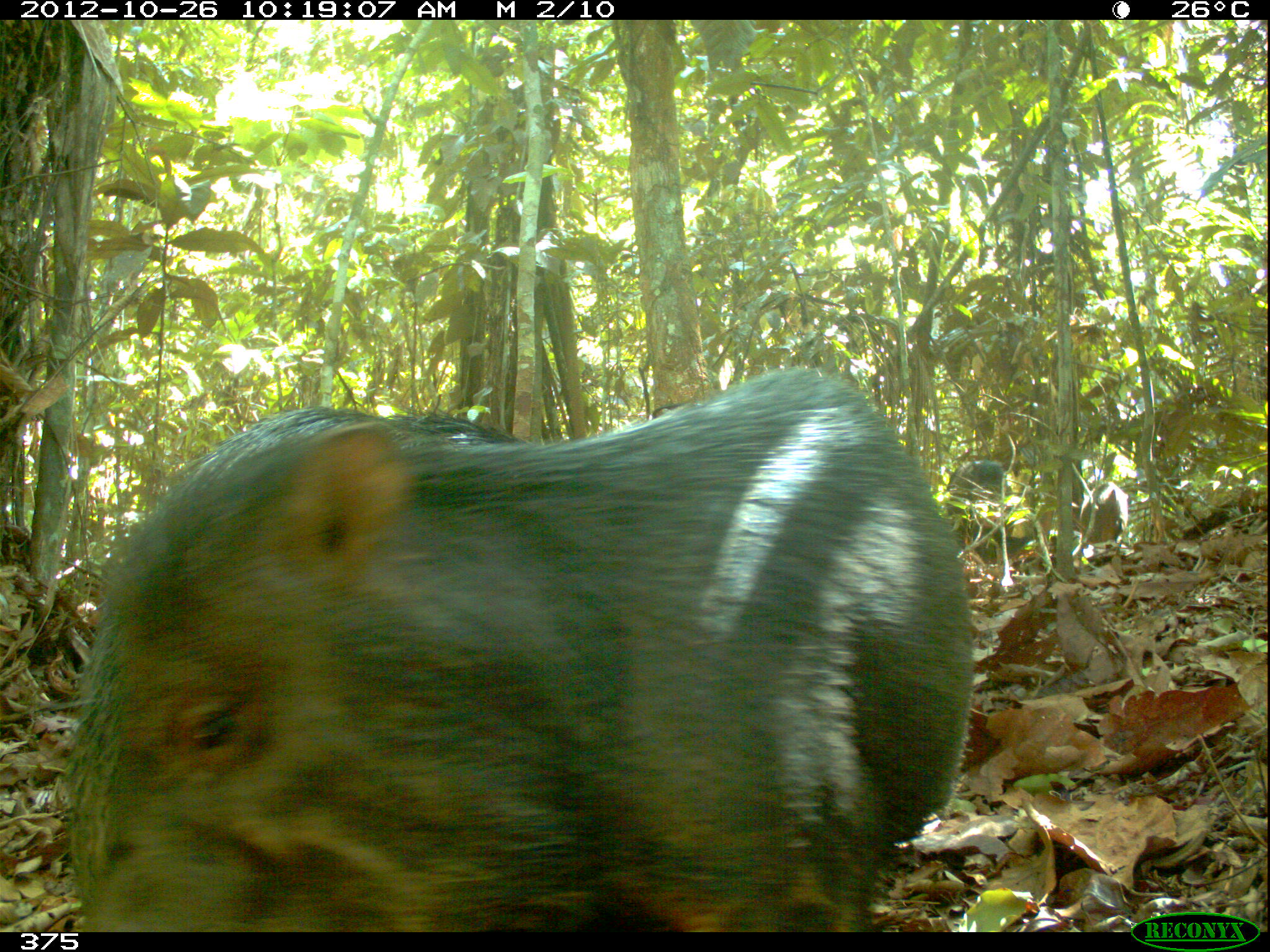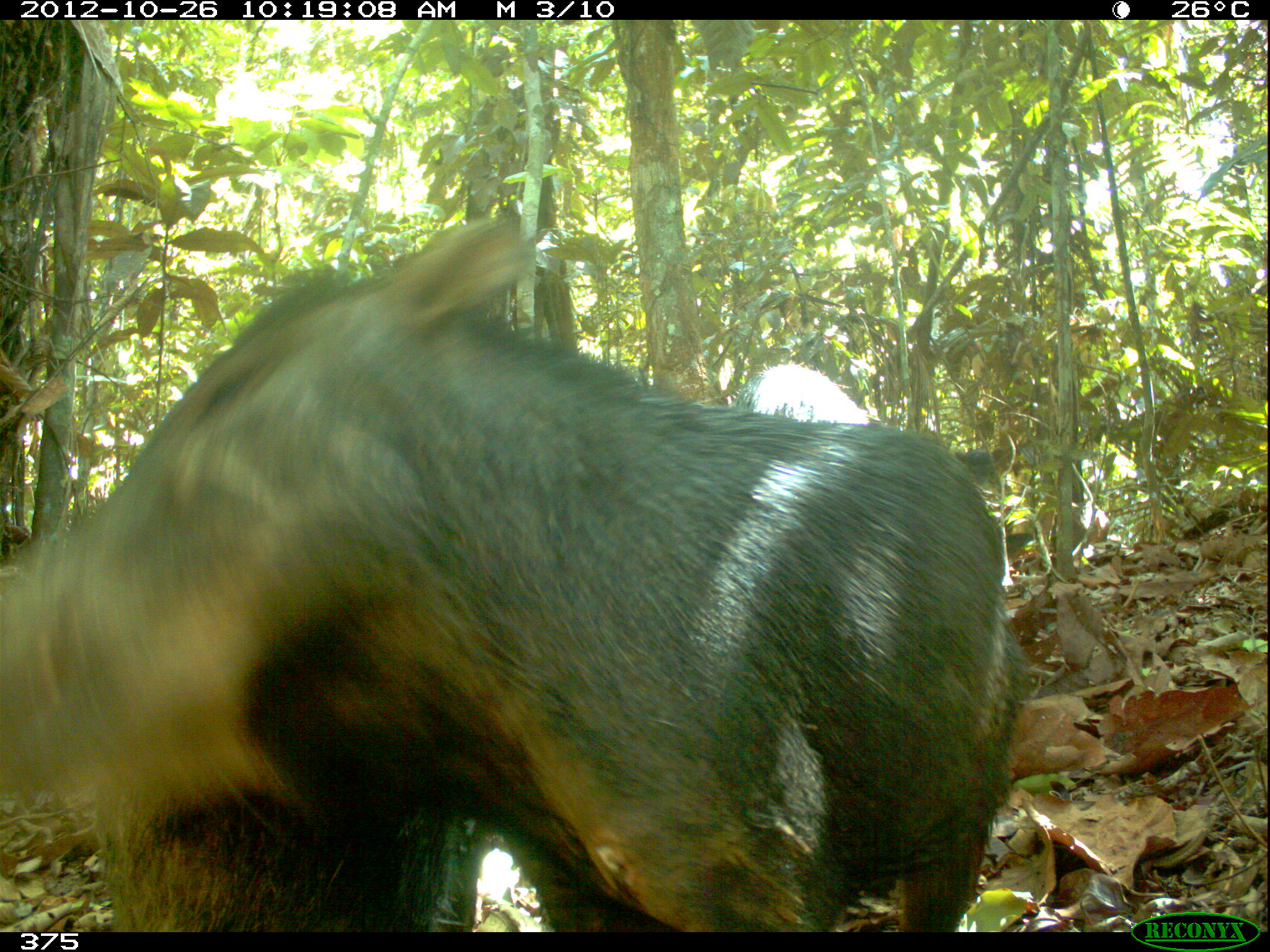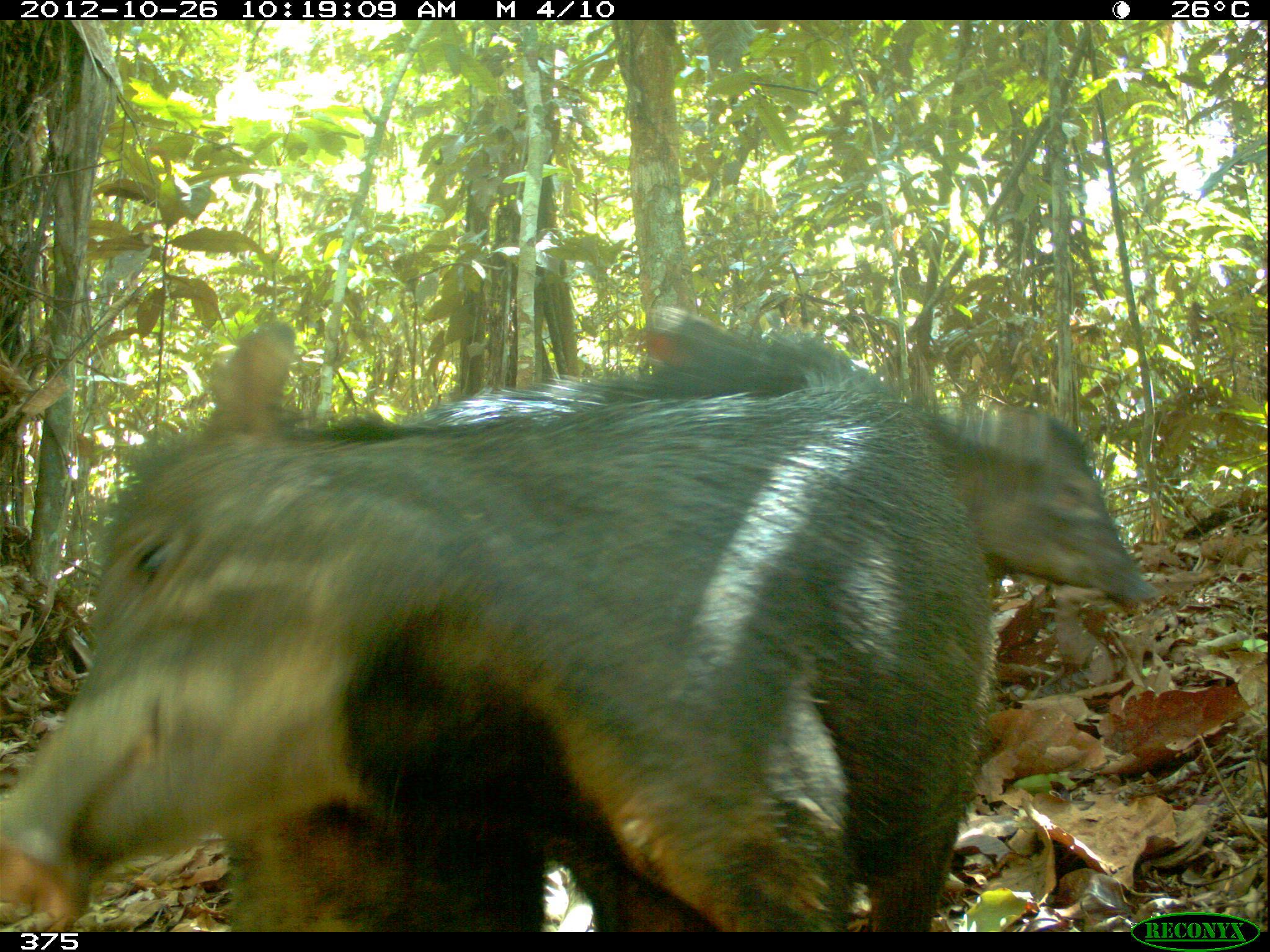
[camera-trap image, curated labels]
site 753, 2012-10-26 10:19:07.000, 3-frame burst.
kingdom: Animalia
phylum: Chordata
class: Mammalia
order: Artiodactyla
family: Tayassuidae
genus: Tayassu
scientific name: Tayassu pecari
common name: white-lipped peccary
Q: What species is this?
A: Tayassu pecari (white-lipped peccary).